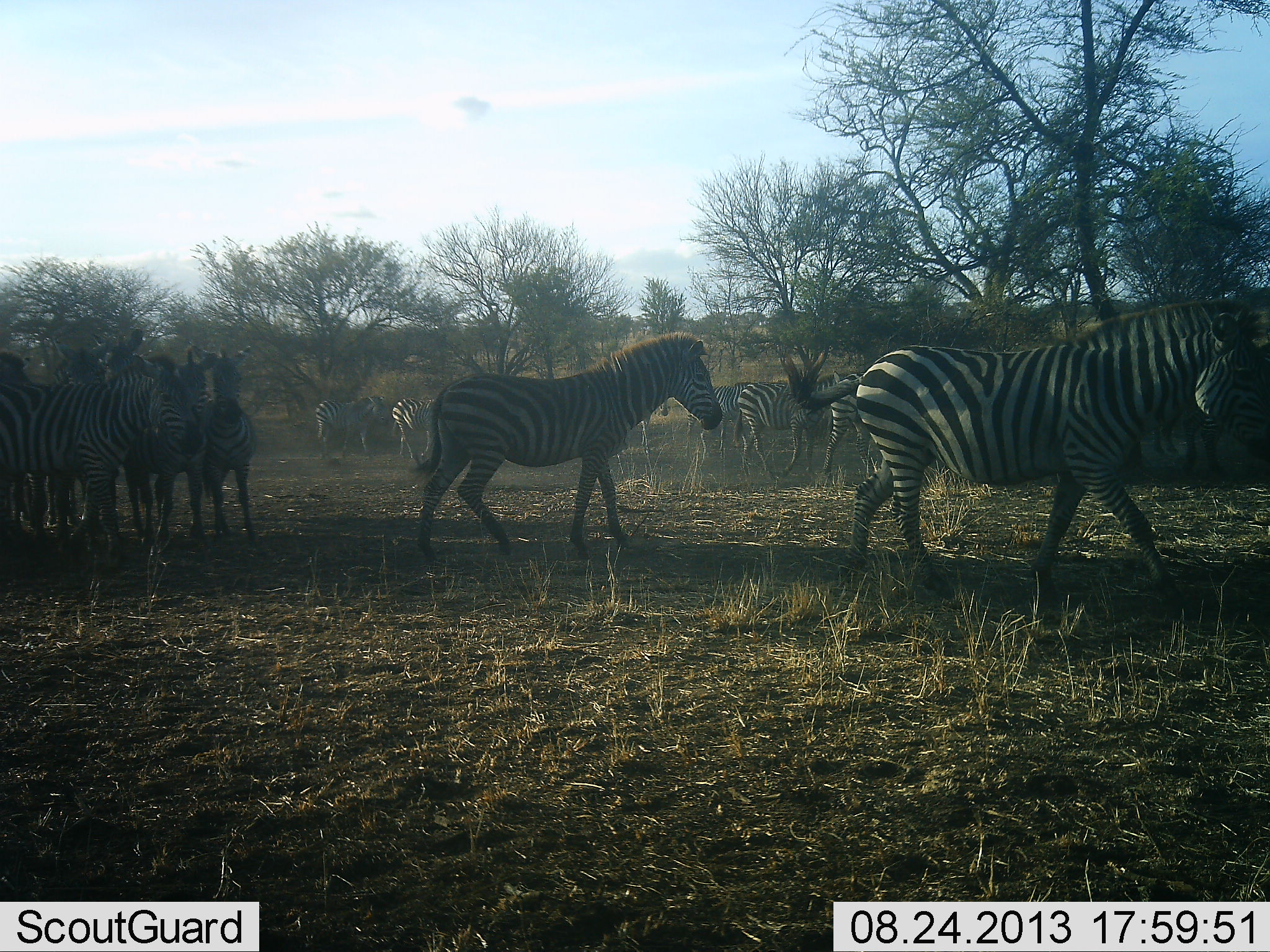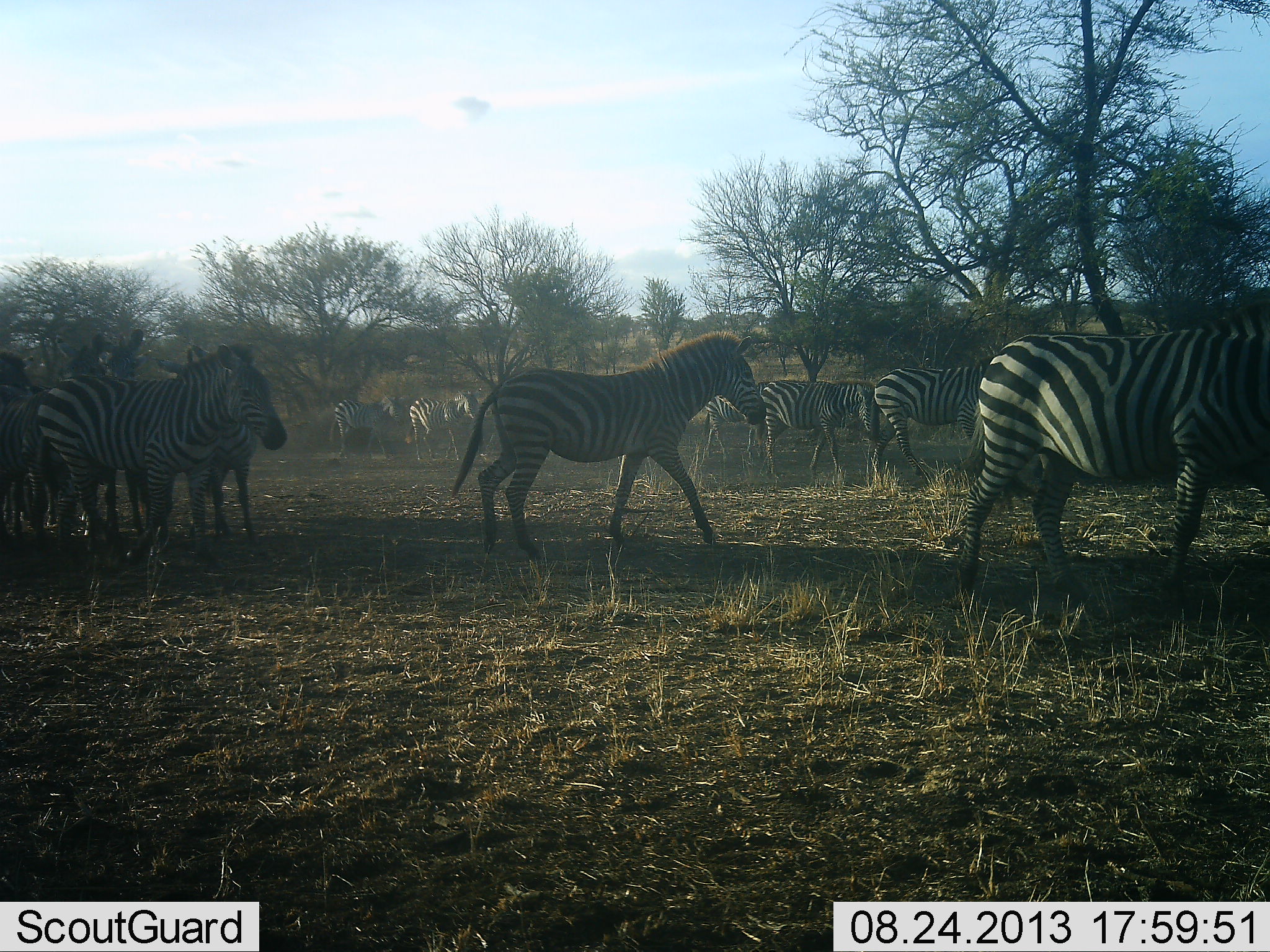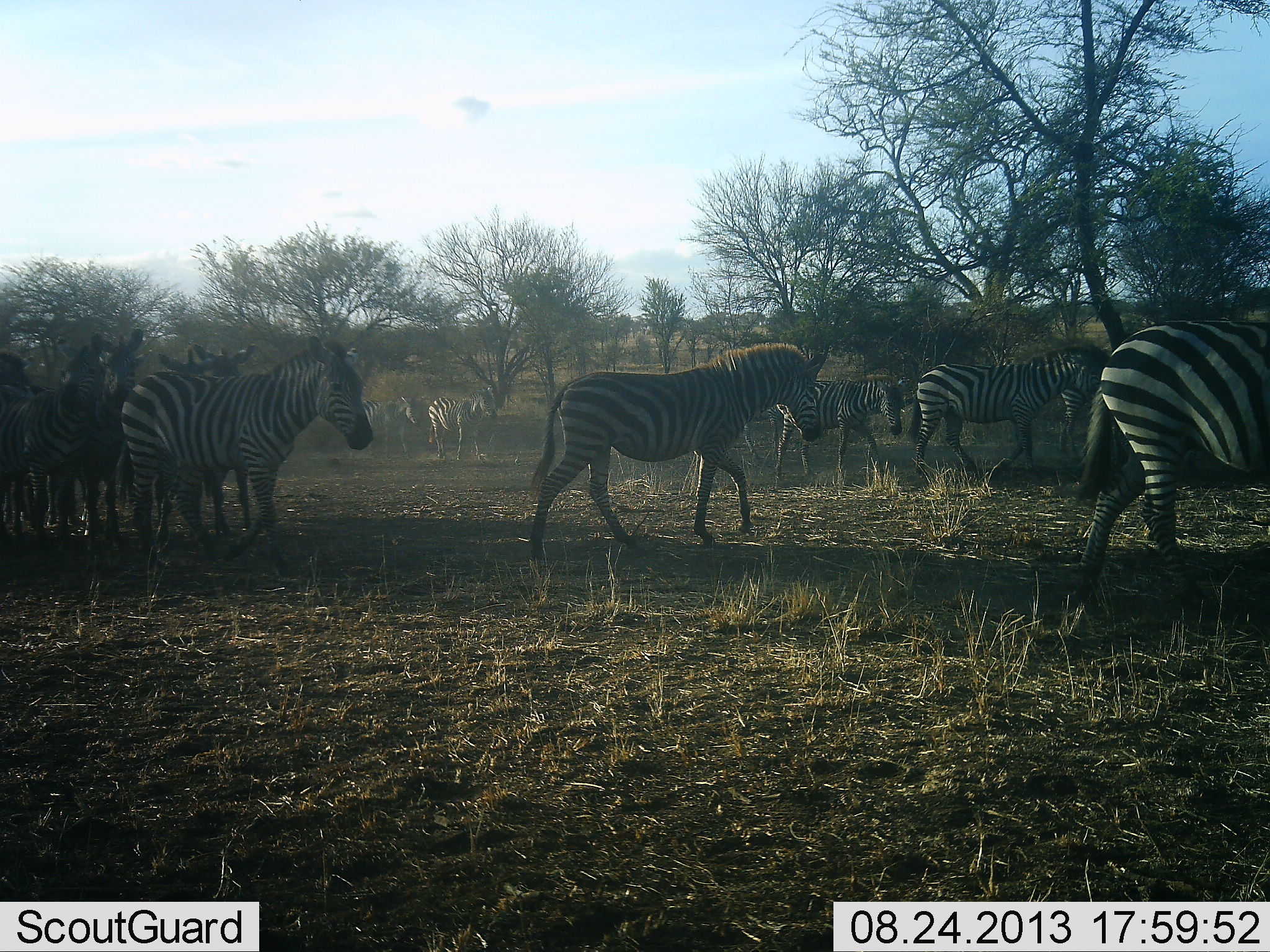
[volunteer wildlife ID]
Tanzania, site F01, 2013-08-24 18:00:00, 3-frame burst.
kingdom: Animalia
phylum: Chordata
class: Mammalia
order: Perissodactyla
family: Equidae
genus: Equus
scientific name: Equus quagga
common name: plains zebra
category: zebra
Zebra (plains zebra) (Equus quagga), count 11-50. Behavior (volunteer vote fractions): standing 39%, resting 4%, moving 89%, interacting 7%. Young present (vote fraction): 0%. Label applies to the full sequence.